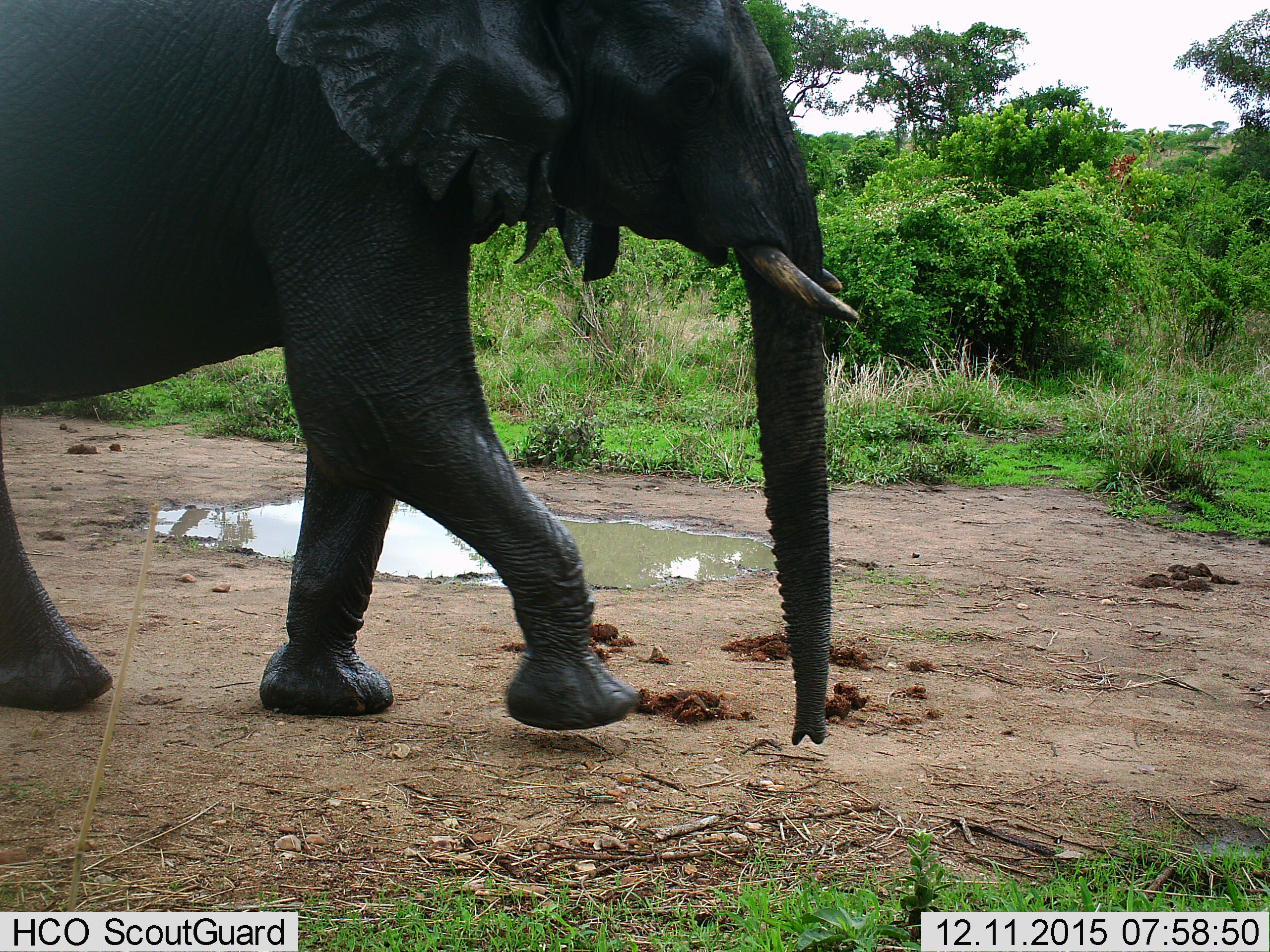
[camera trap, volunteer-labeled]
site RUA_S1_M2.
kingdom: Animalia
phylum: Chordata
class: Mammalia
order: Proboscidea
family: Elephantidae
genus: Loxodonta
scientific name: Loxodonta africana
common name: african bush elephant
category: elephant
Elephant (african bush elephant) (Loxodonta africana), count 1. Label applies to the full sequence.